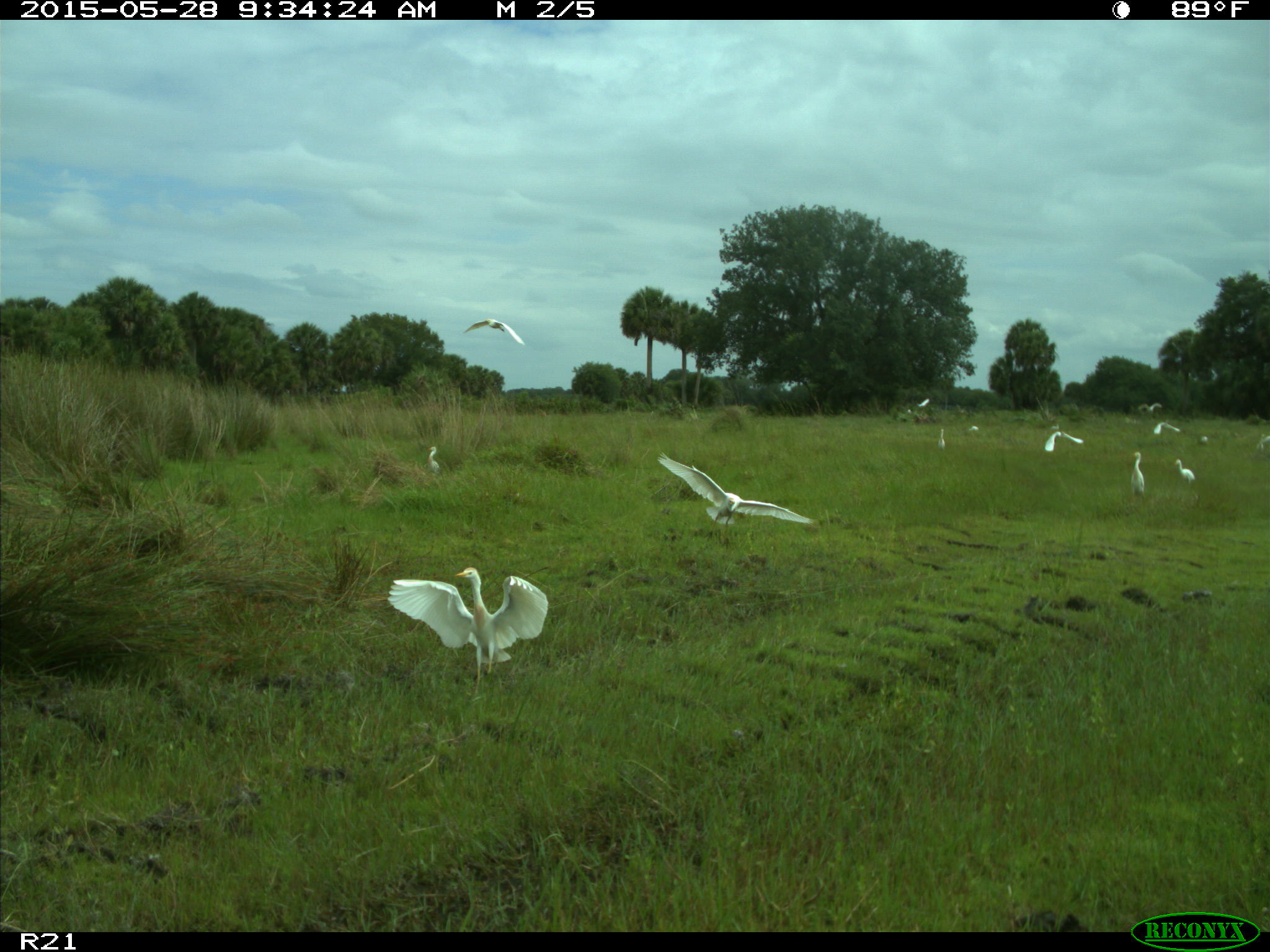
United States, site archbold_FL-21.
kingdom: Animalia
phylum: Chordata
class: Aves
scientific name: Aves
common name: birds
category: unidentified bird